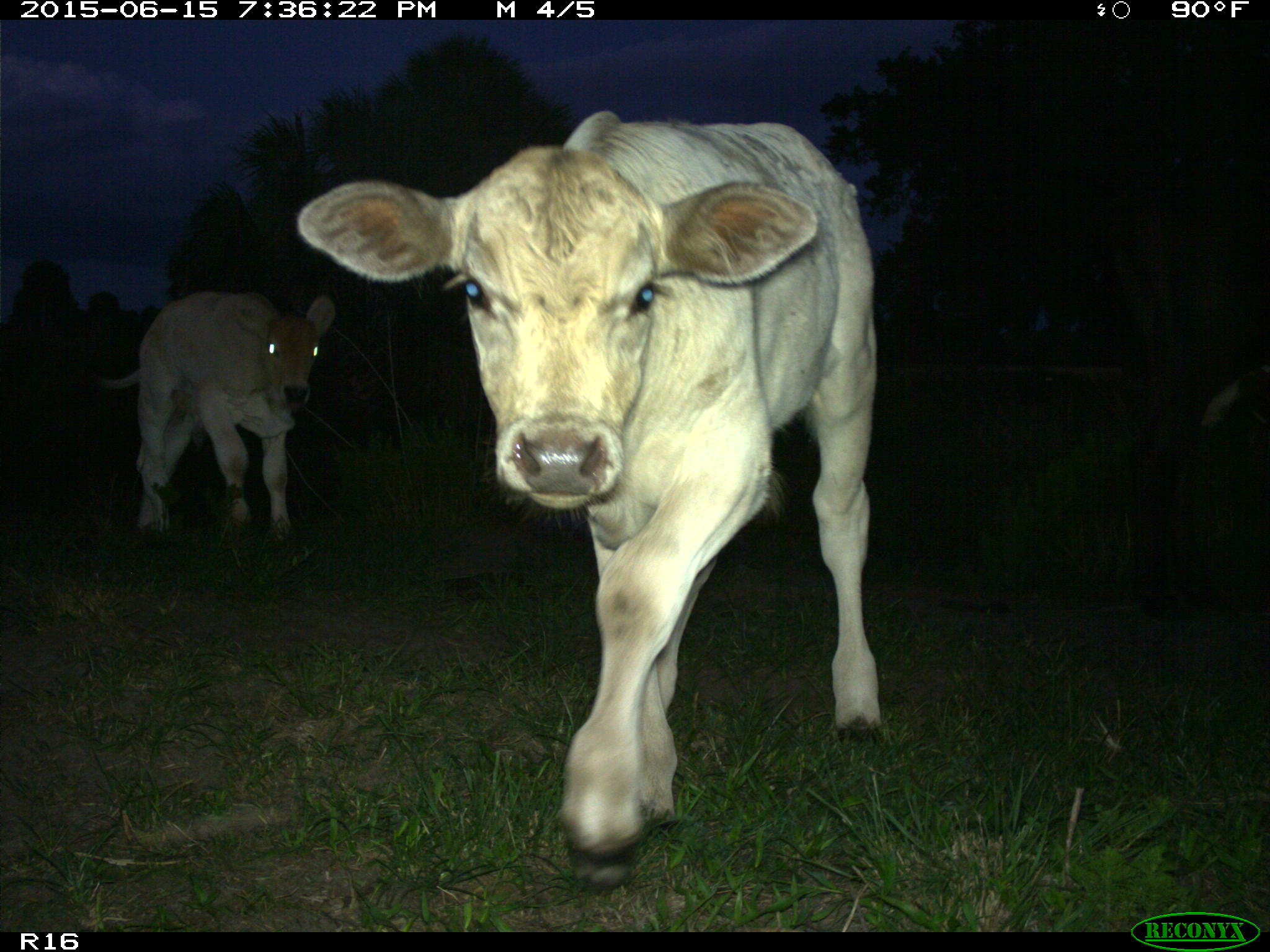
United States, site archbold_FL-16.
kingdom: Animalia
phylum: Chordata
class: Mammalia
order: Artiodactyla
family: Bovidae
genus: Bos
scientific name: Bos taurus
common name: domestic cow